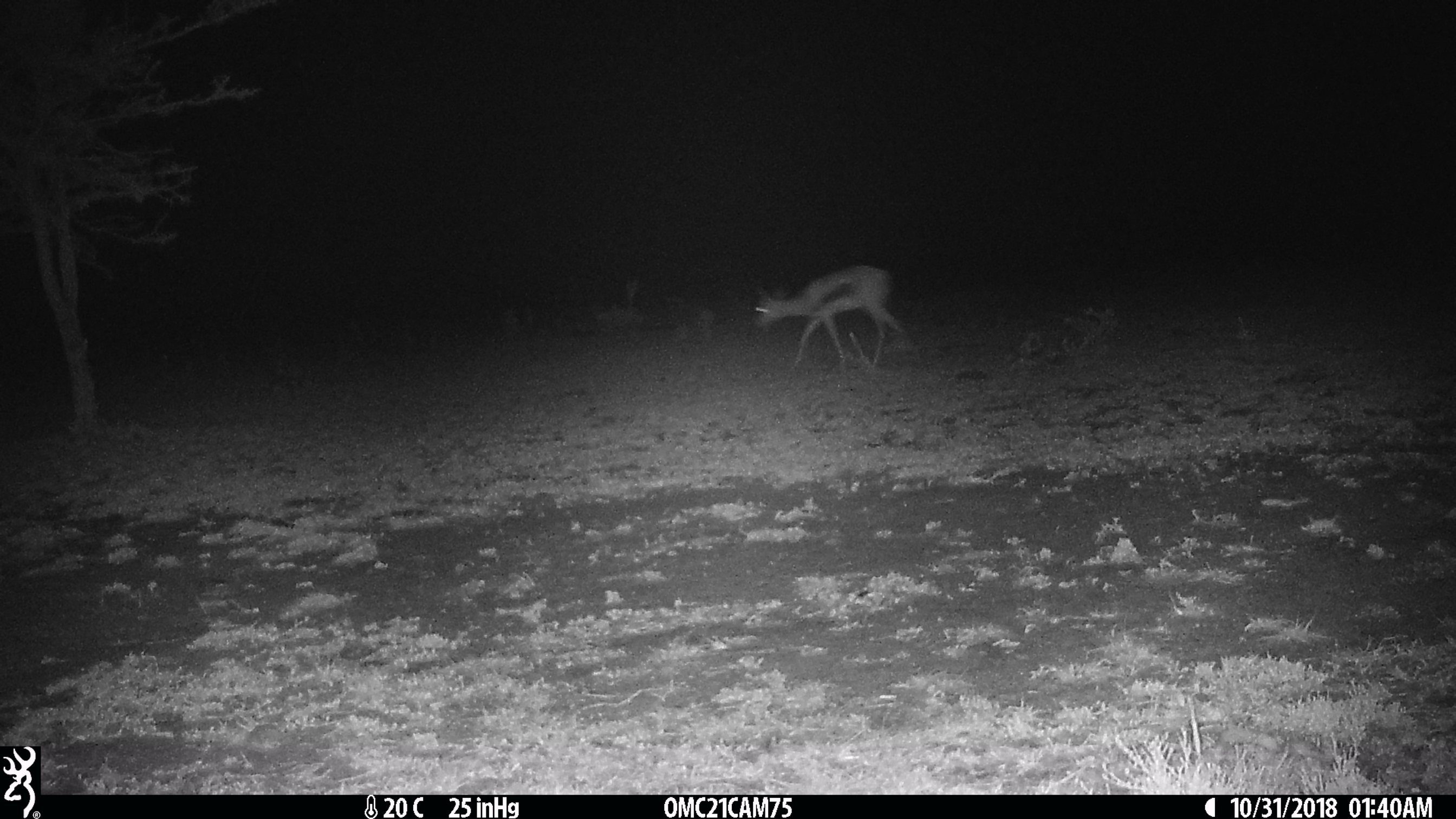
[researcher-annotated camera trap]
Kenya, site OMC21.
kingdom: Animalia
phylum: Chordata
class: Mammalia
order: Artiodactyla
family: Bovidae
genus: Eudorcas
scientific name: Eudorcas thomsonii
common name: thomon's gazelle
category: gazelle thomsons